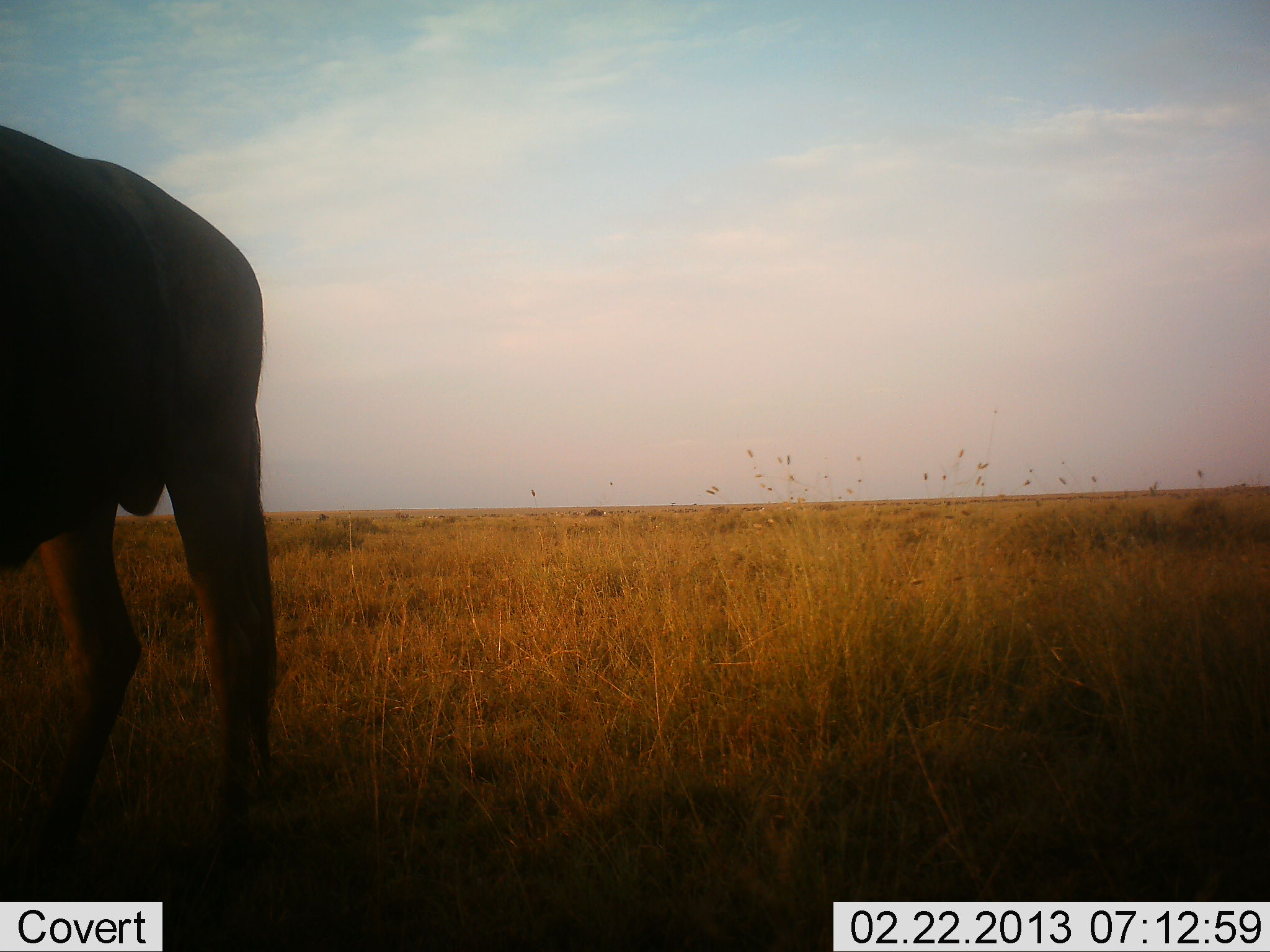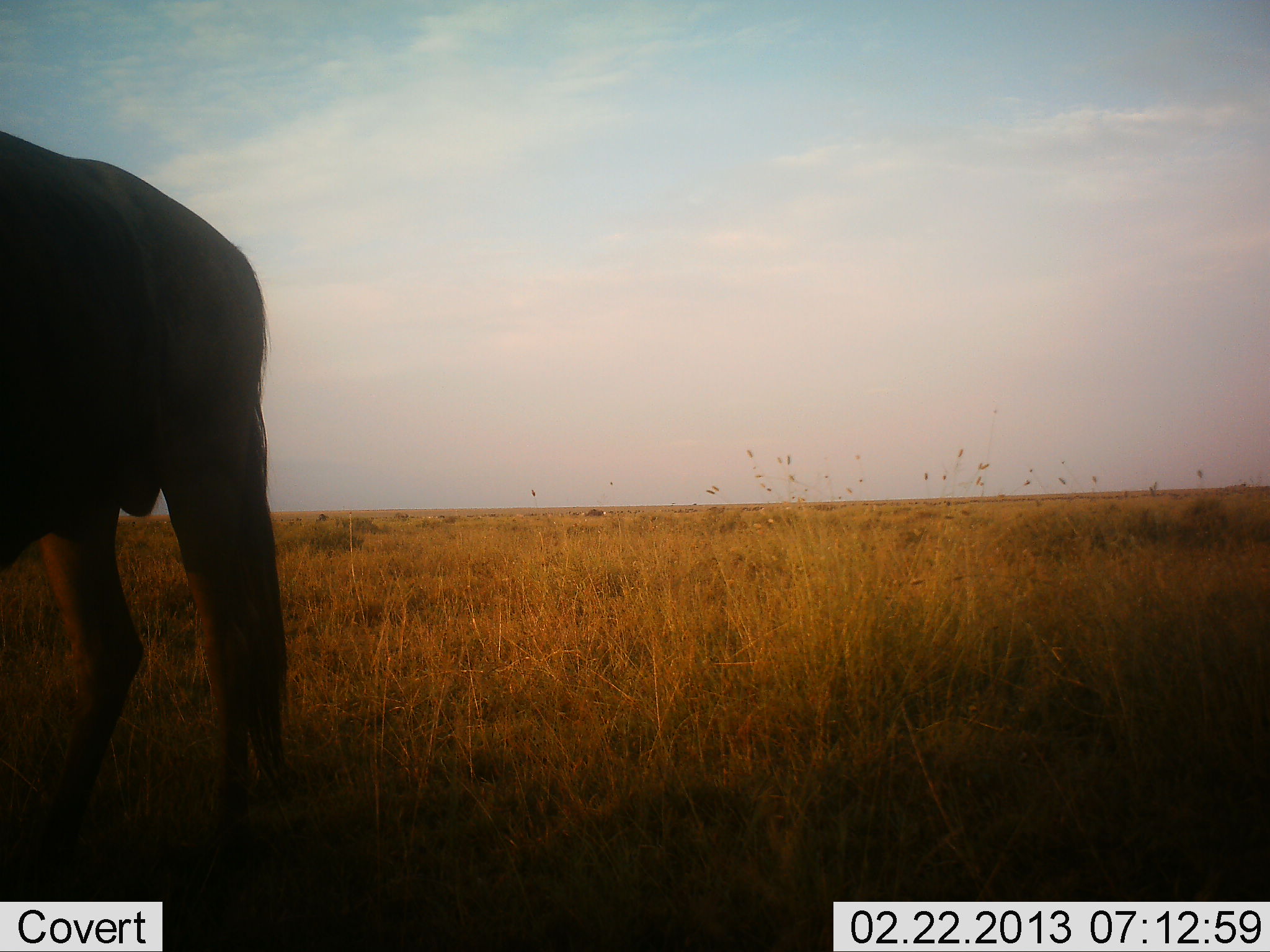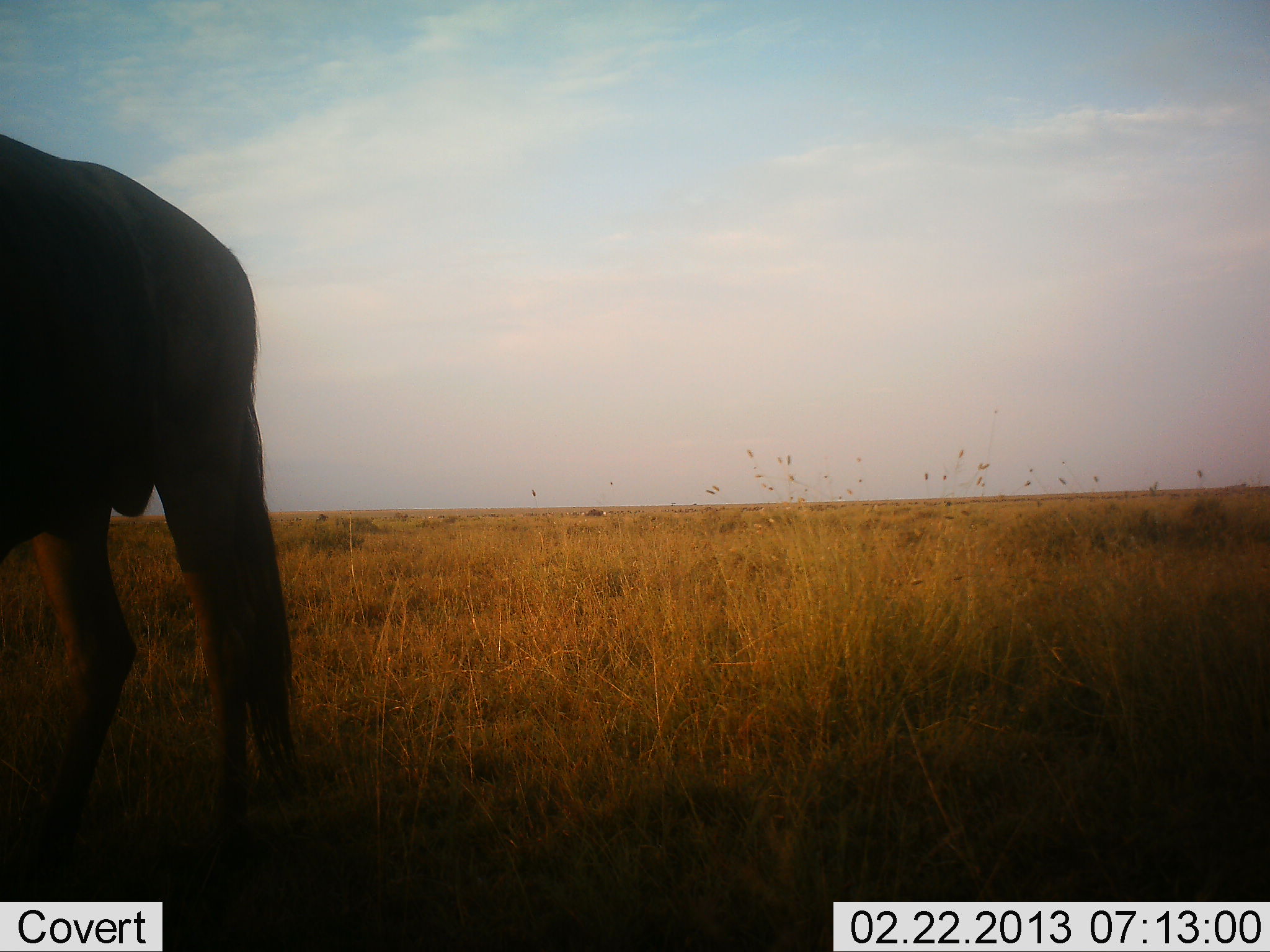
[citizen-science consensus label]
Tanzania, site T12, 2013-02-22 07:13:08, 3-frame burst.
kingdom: Animalia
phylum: Chordata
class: Mammalia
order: Artiodactyla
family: Bovidae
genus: Connochaetes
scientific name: Connochaetes taurinus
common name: blue wildebeest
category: wildebeest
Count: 1.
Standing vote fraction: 91%.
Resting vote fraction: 0%.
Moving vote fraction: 9%.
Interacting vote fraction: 0%.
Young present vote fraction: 0%.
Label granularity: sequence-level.